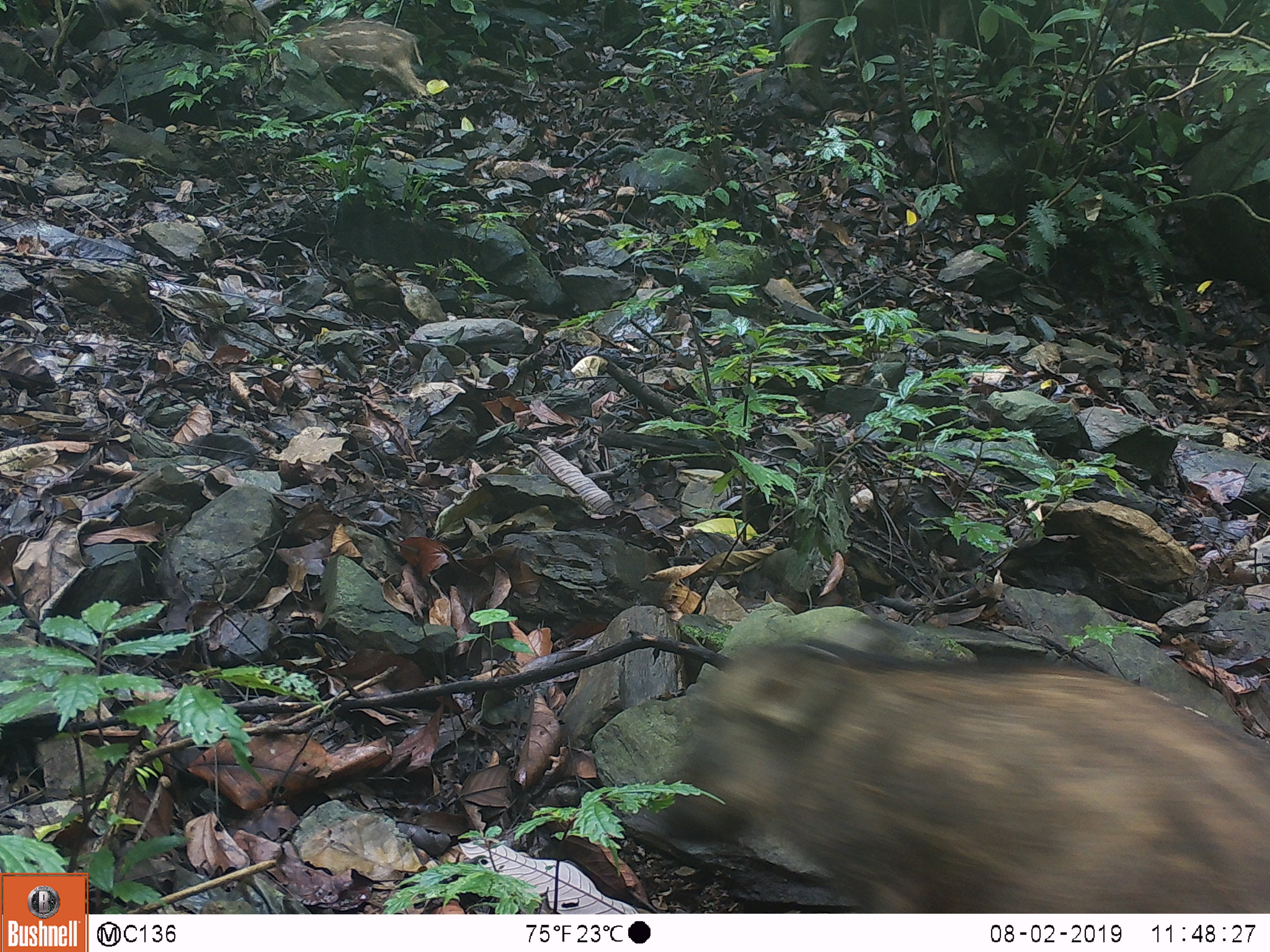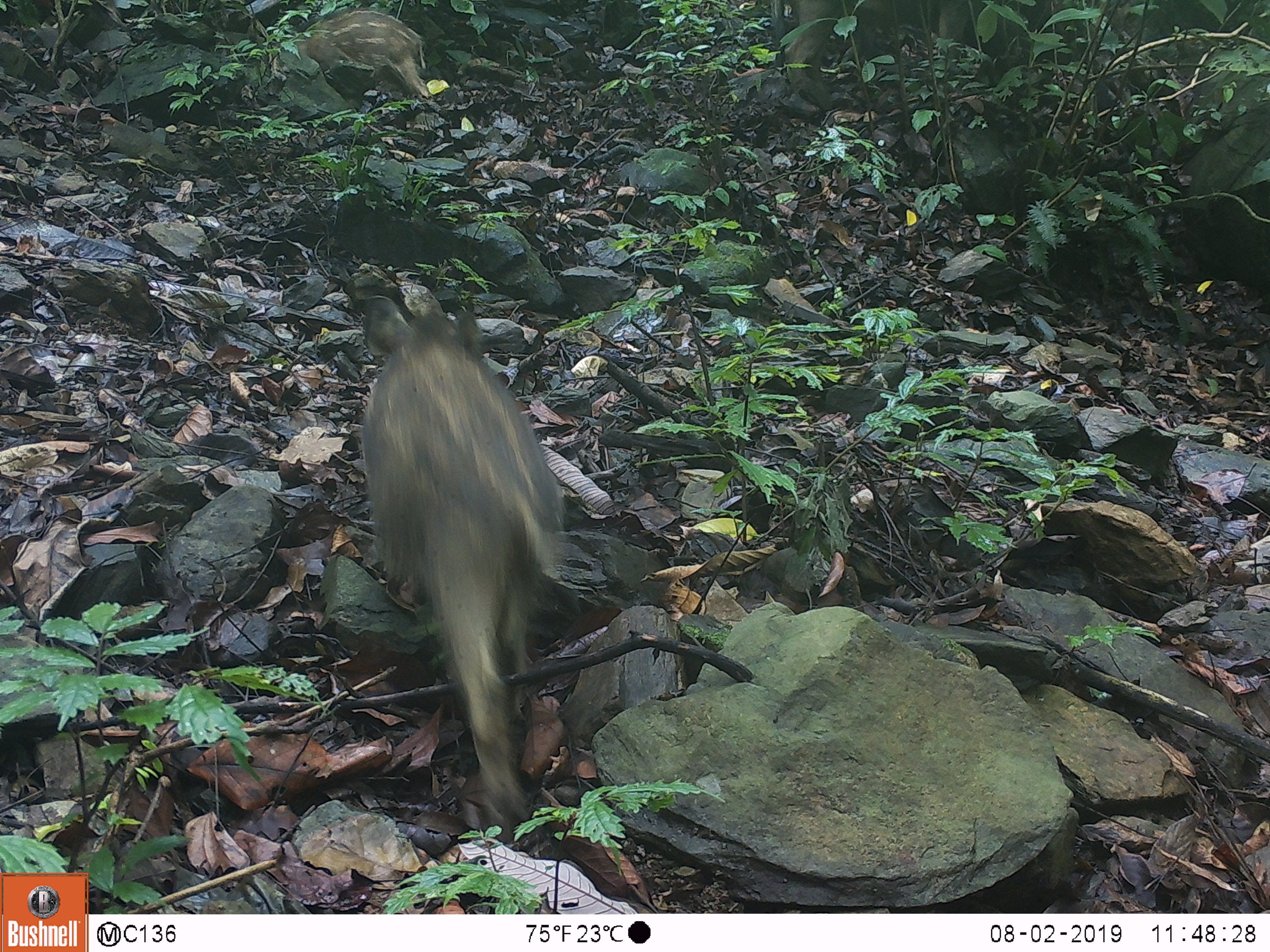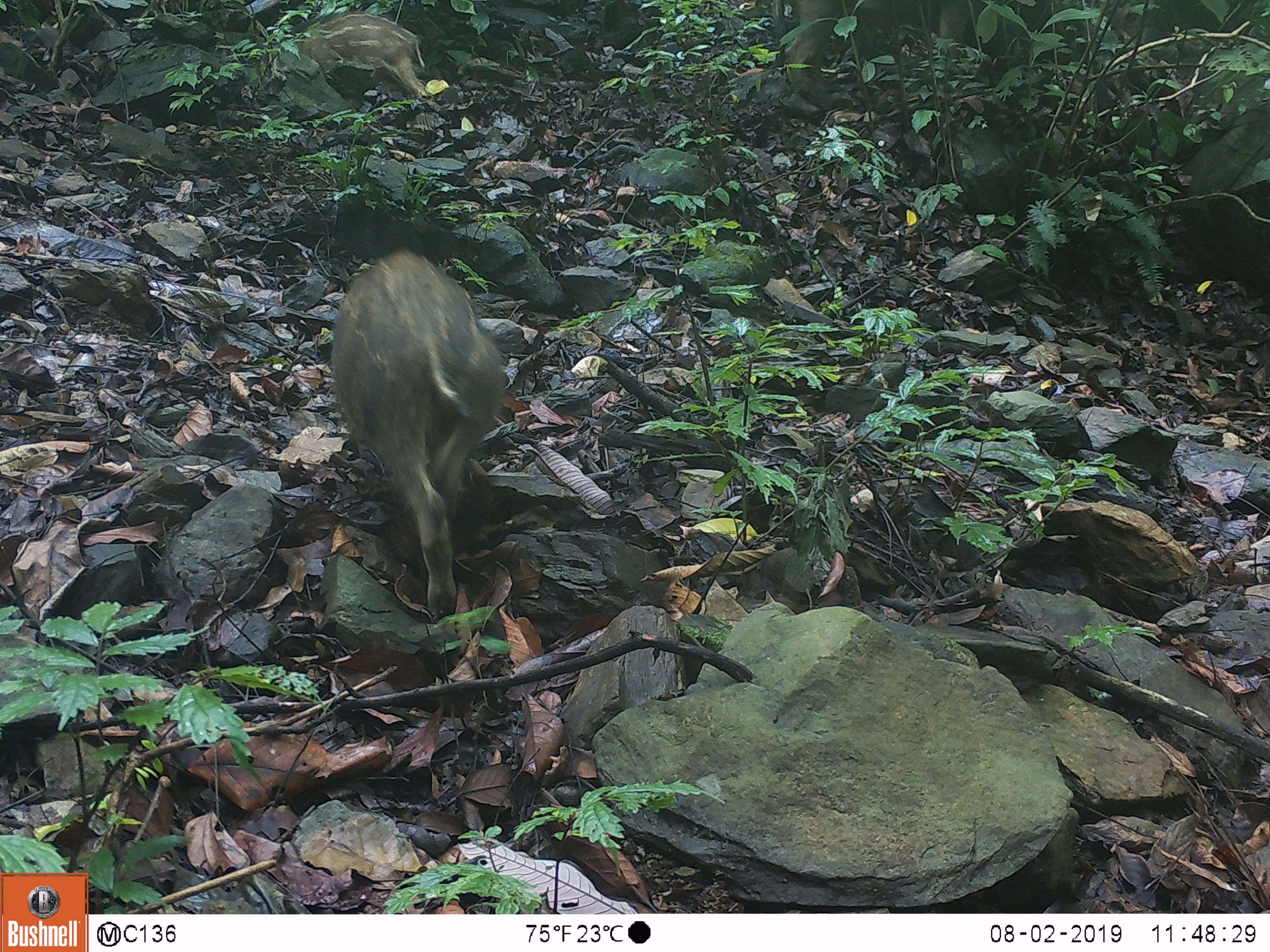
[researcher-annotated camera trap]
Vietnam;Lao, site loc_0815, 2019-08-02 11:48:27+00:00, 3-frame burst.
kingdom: Animalia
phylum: Chordata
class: Mammalia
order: Artiodactyla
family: Suidae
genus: Sus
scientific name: Sus scrofa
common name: eurasian wild pig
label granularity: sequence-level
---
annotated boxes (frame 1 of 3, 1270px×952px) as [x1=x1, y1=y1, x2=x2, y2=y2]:
eurasian wild pig: [x1=643, y1=621, x2=1268, y2=910]; [x1=767, y1=0, x2=981, y2=105]; [x1=288, y1=15, x2=432, y2=99]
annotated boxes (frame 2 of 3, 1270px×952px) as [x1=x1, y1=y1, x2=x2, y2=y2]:
eurasian wild pig: [x1=358, y1=294, x2=569, y2=843]; [x1=771, y1=0, x2=986, y2=111]; [x1=288, y1=7, x2=427, y2=103]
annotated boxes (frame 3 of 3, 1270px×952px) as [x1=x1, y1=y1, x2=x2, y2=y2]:
eurasian wild pig: [x1=328, y1=248, x2=508, y2=621]; [x1=767, y1=0, x2=986, y2=107]; [x1=295, y1=8, x2=433, y2=101]